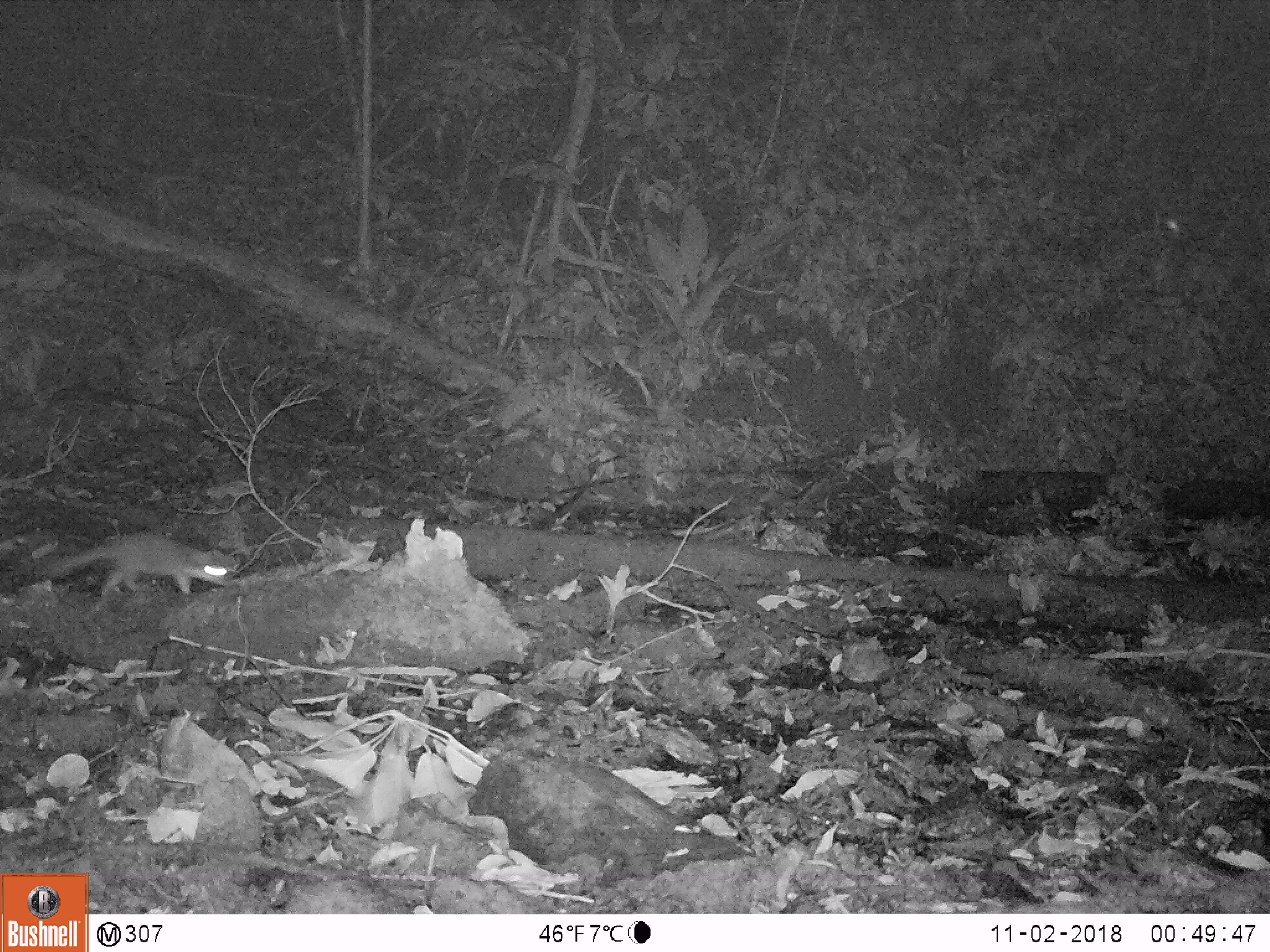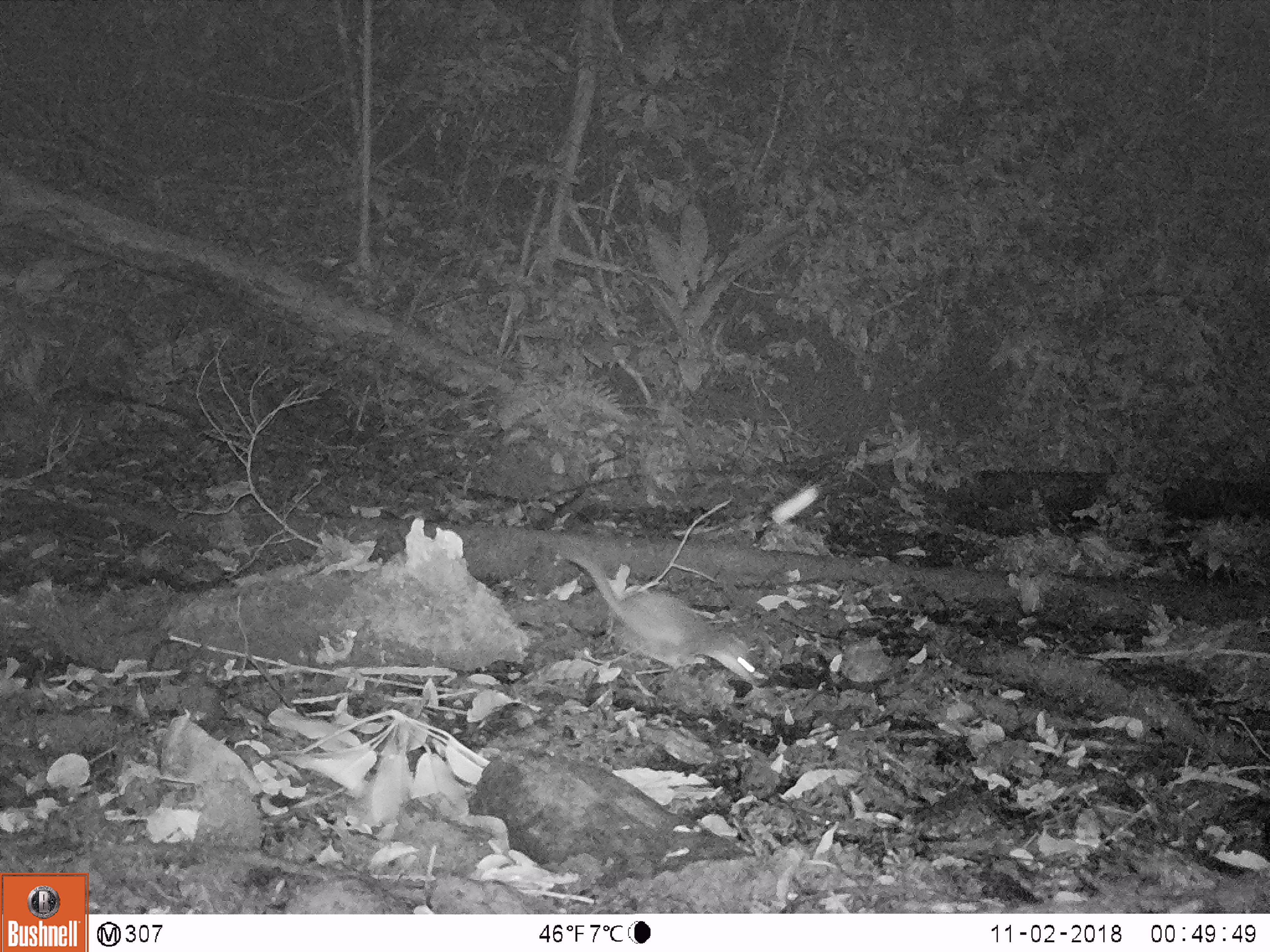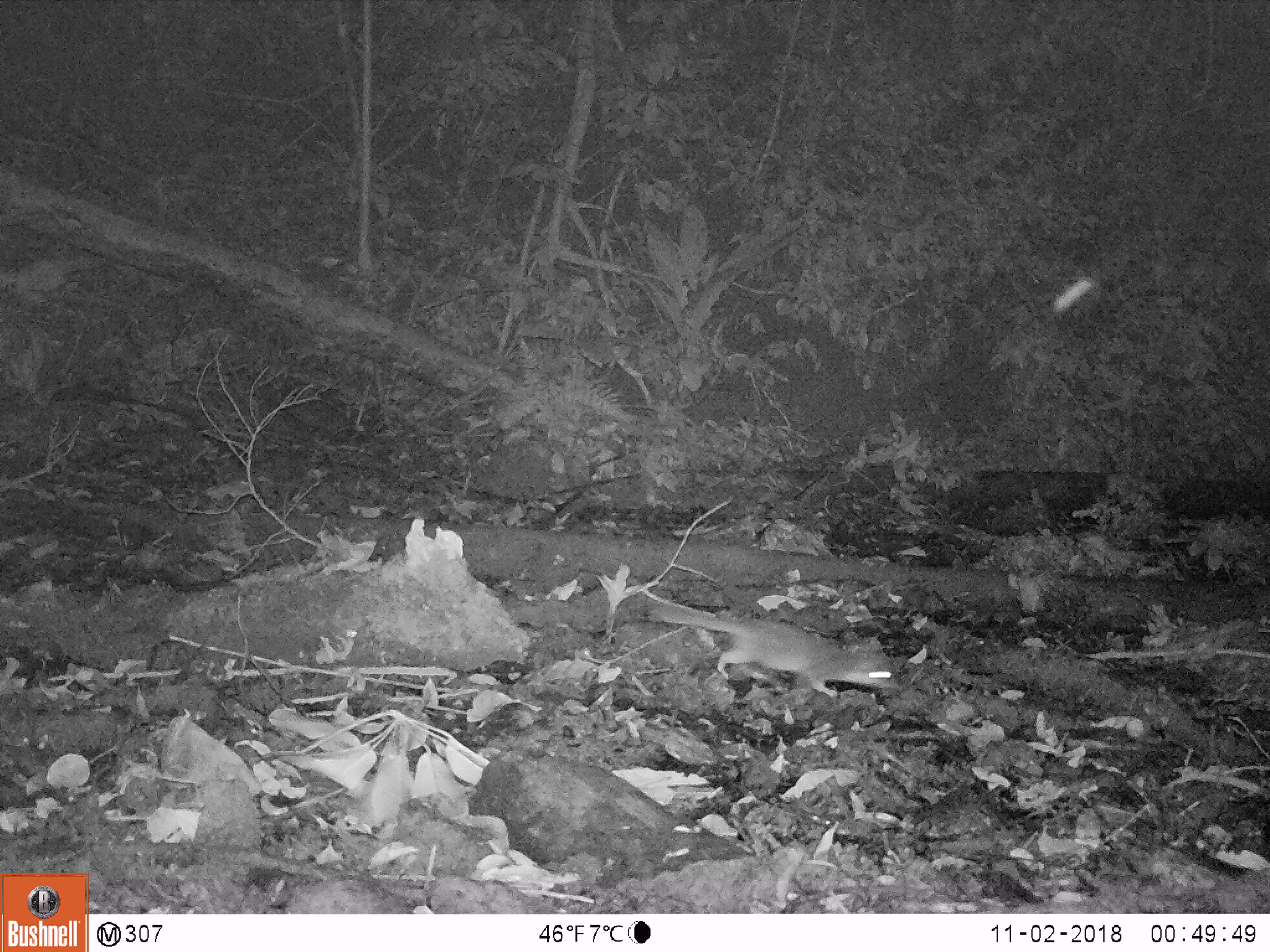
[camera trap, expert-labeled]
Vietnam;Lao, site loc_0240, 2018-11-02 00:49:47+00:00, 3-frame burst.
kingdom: Animalia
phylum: Chordata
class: Mammalia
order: Carnivora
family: Mustelidae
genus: Melogale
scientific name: Melogale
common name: ferret badger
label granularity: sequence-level